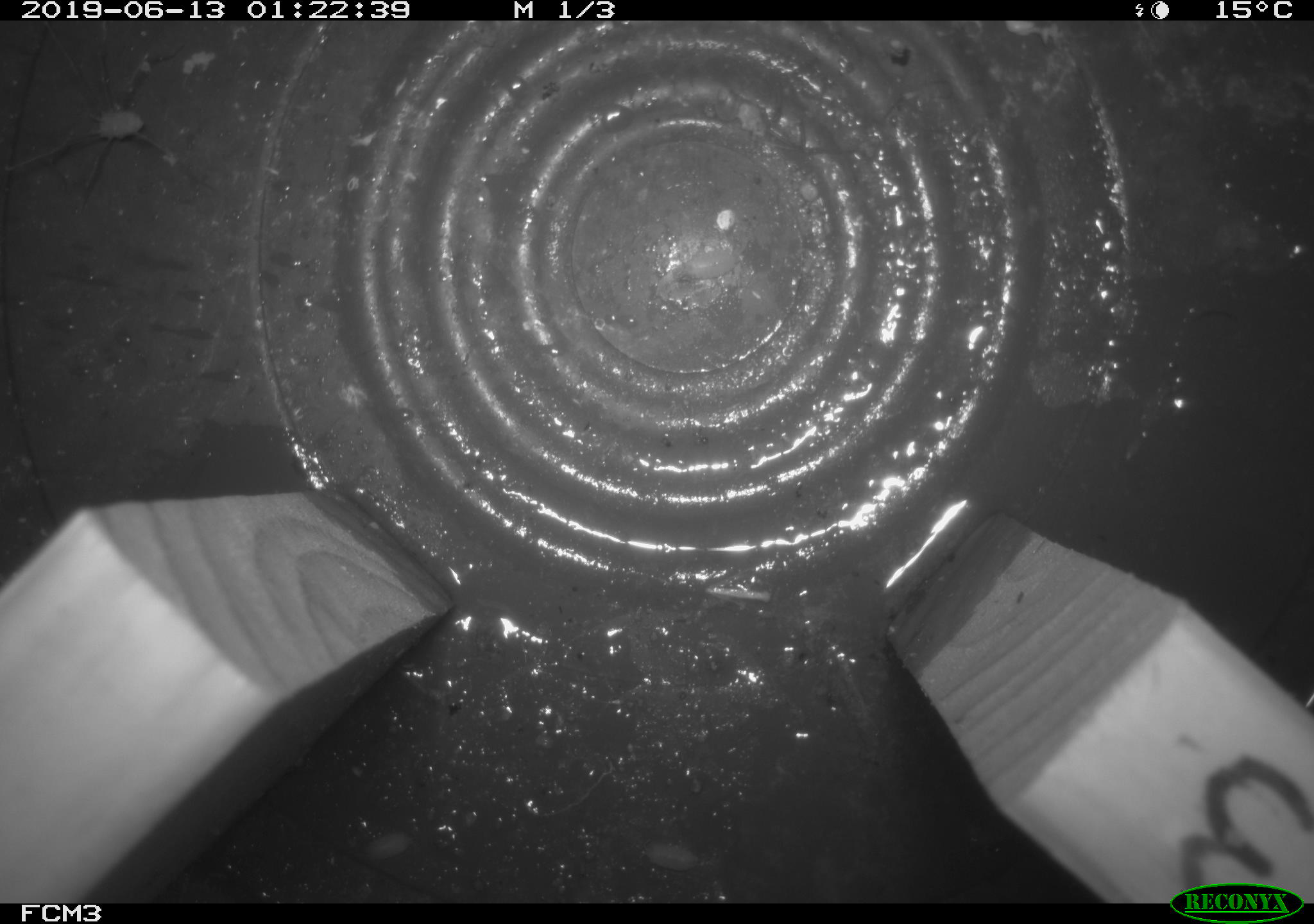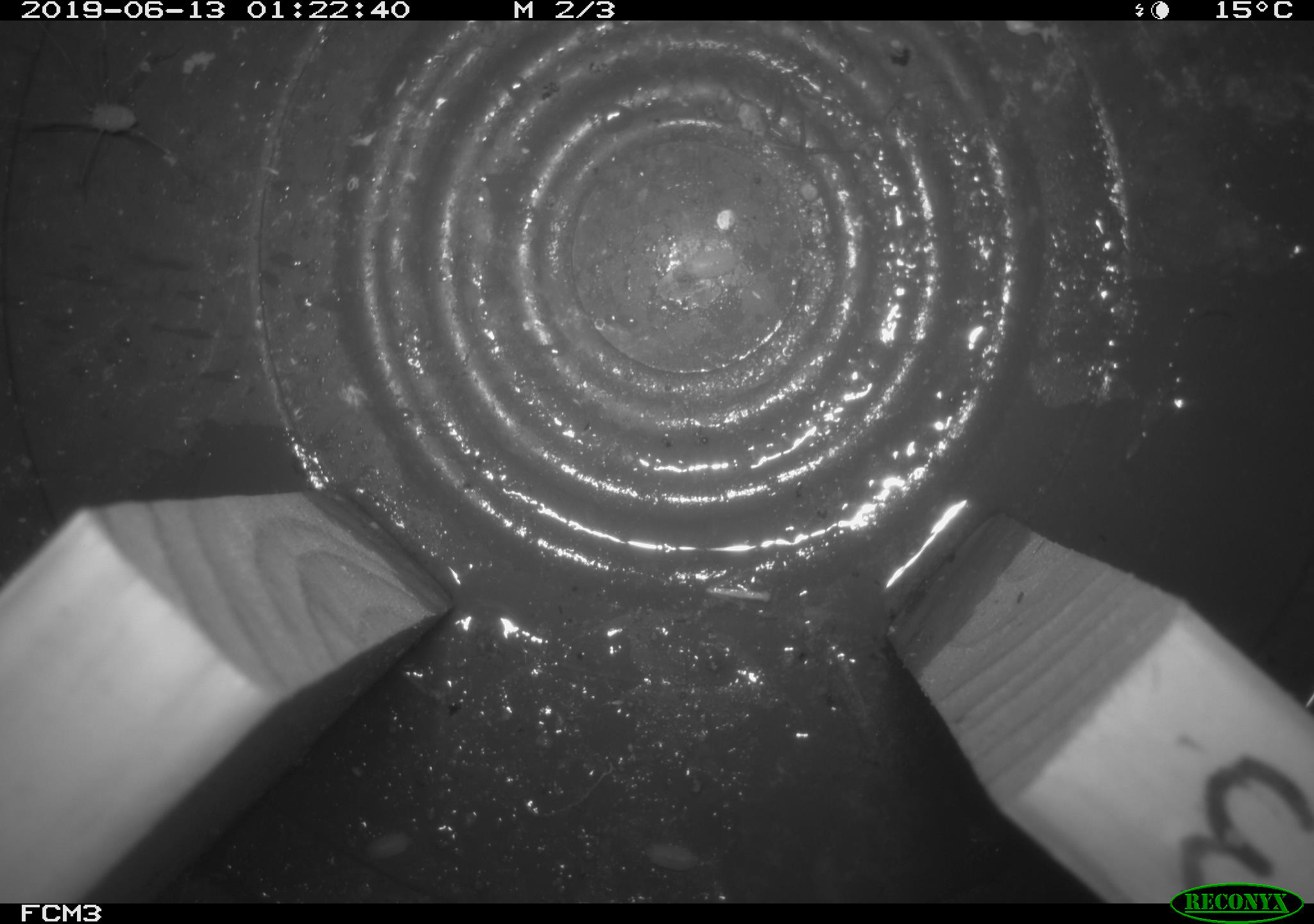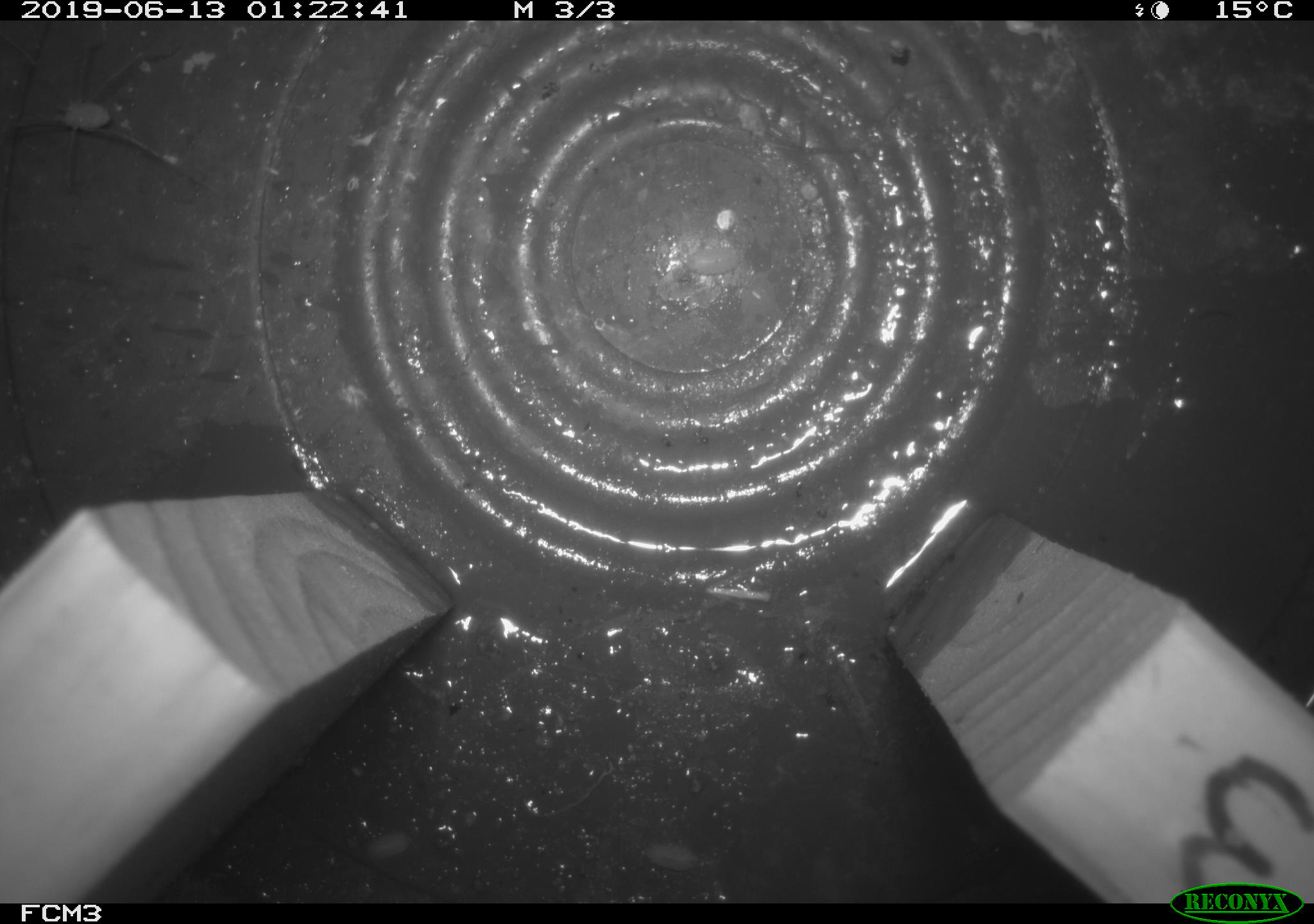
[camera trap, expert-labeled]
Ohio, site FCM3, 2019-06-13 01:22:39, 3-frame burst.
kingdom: Animalia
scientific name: Animalia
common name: animal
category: invertebrate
Invertebrate (animal) (Animalia).